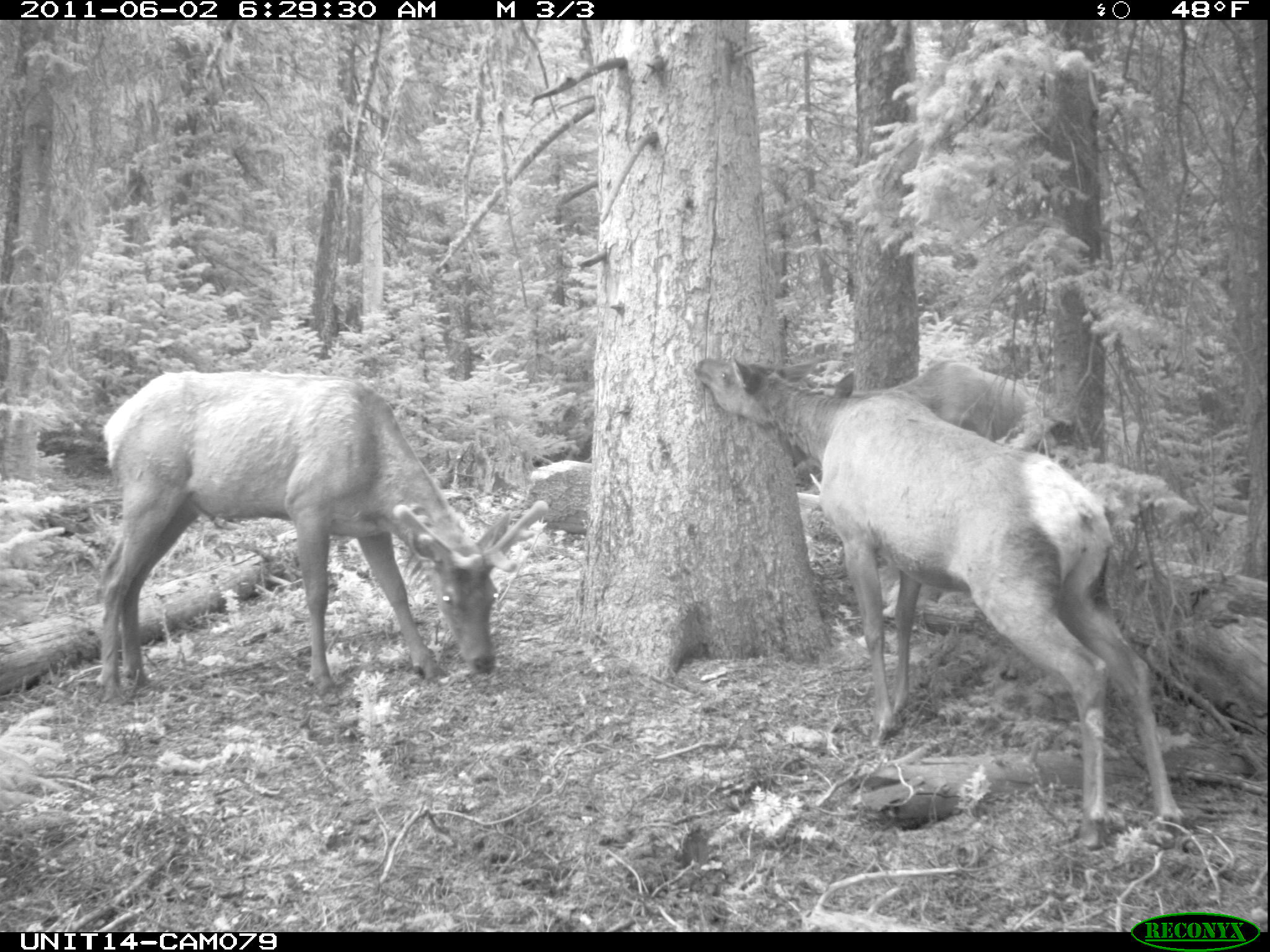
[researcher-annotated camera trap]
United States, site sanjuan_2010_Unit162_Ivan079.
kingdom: Animalia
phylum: Chordata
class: Mammalia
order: Artiodactyla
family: Cervidae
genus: Cervus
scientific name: Cervus elaphus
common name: red deer